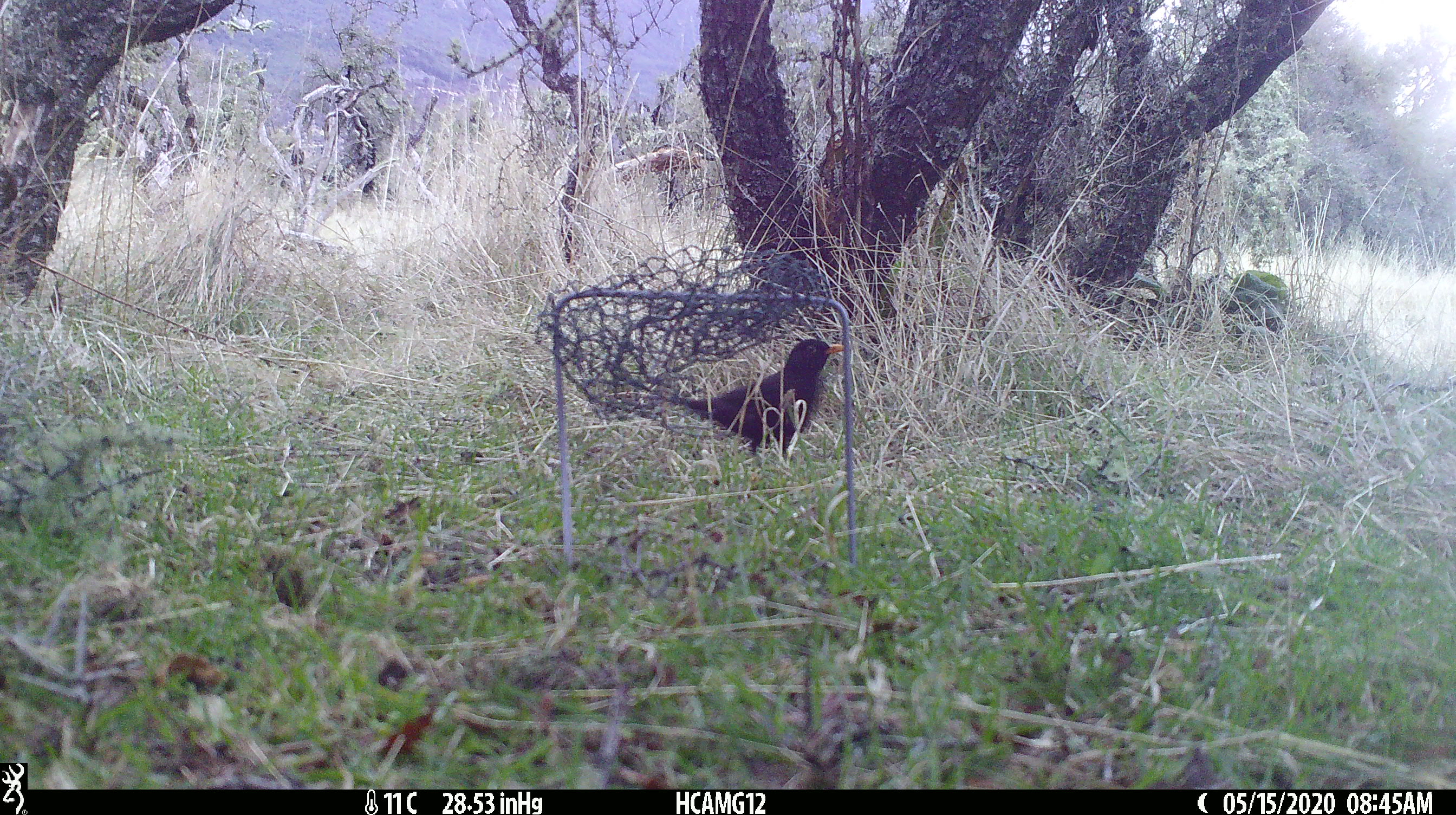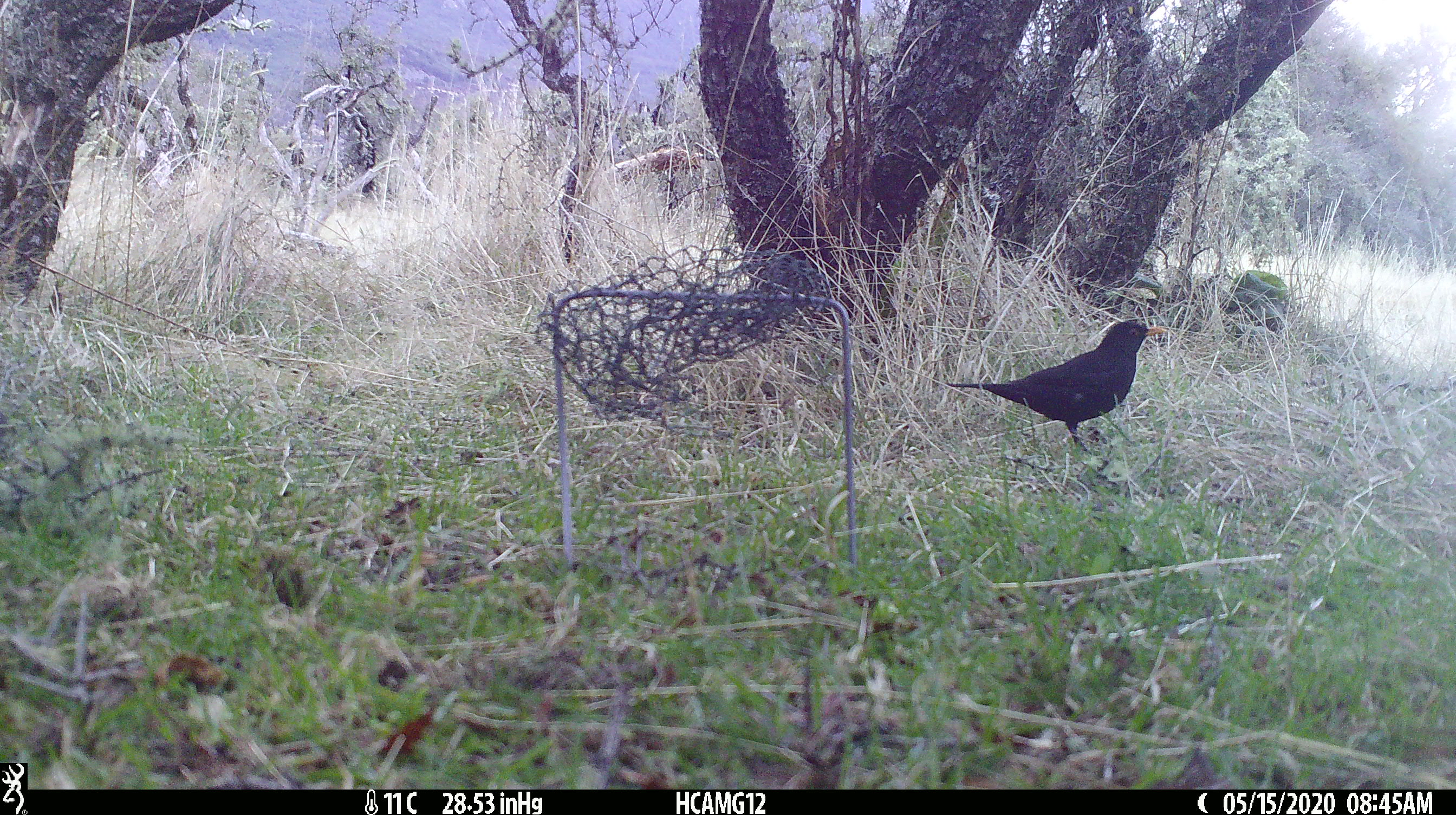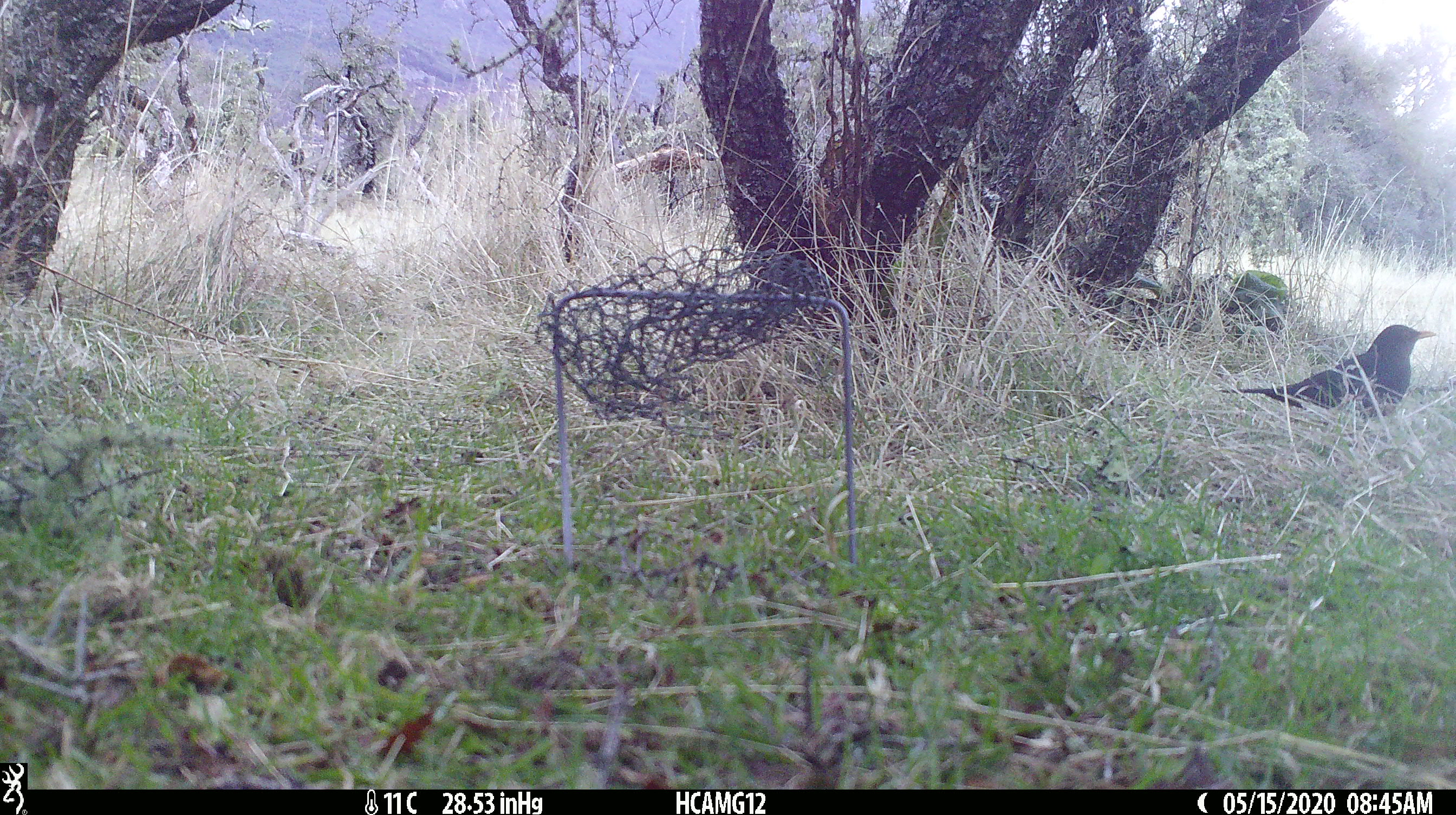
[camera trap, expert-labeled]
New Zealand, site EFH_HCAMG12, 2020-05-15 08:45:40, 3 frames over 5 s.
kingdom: Animalia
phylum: Chordata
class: Aves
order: Passeriformes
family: Turdidae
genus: Turdus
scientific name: Turdus merula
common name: eurasian blackbird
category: blackbird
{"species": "blackbird (eurasian blackbird) (Turdus merula)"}